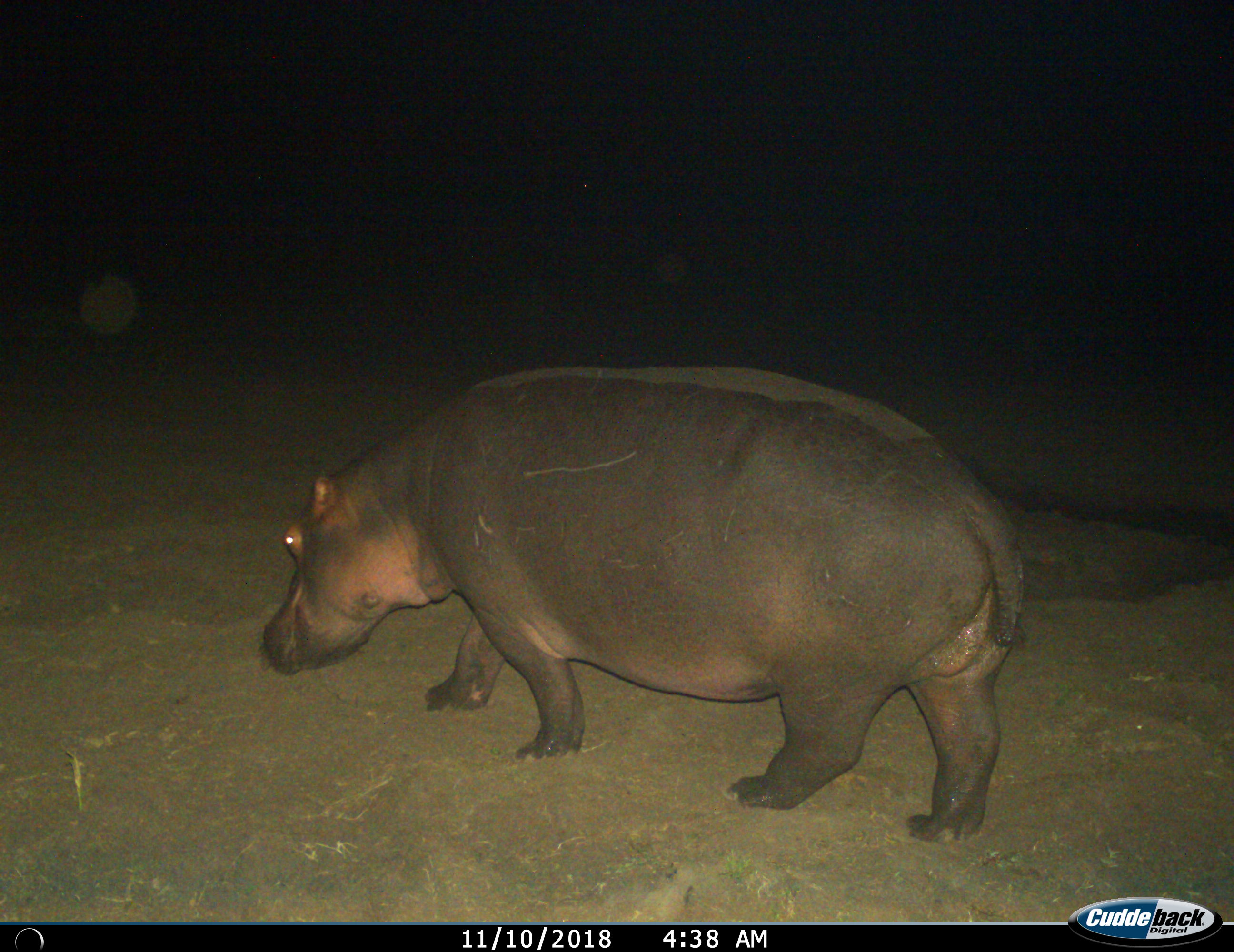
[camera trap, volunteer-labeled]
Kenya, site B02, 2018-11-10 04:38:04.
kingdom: Animalia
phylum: Chordata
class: Mammalia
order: Artiodactyla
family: Hippopotamidae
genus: Hippopotamus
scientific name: Hippopotamus amphibius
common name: hippopotamus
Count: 1.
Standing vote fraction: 20%.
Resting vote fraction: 0%.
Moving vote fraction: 100%.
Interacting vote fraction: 0%.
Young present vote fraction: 0%.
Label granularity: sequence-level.